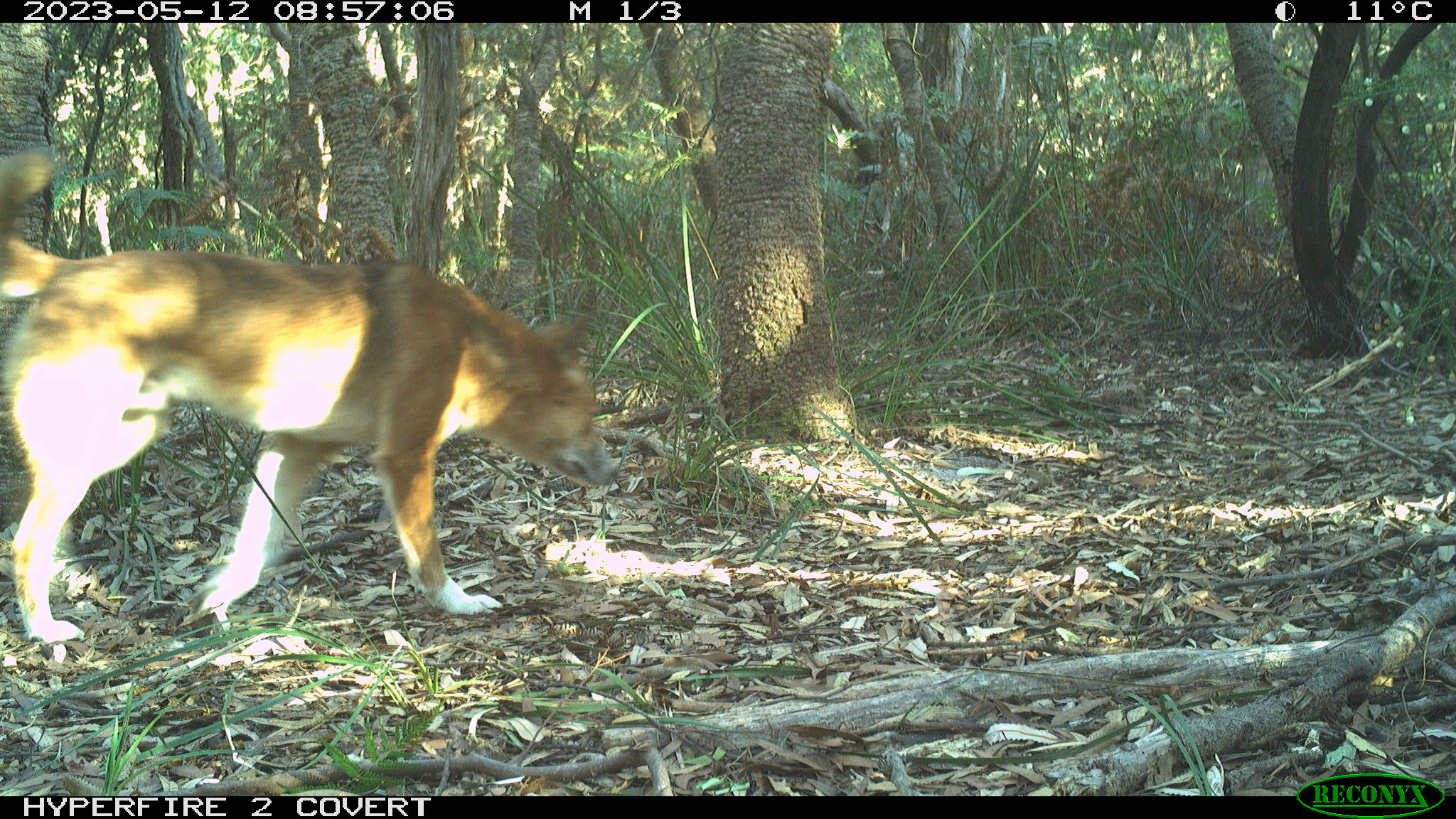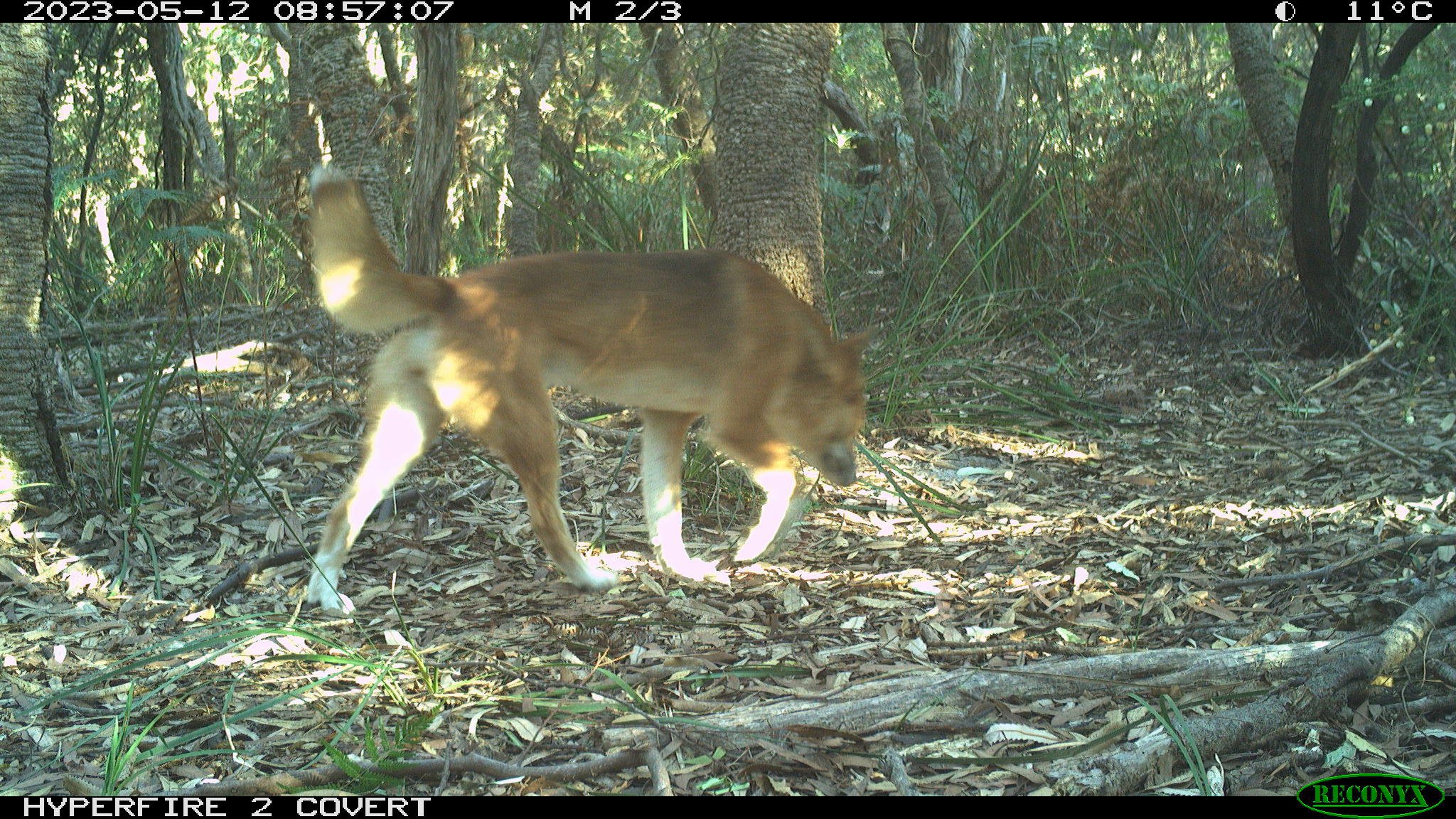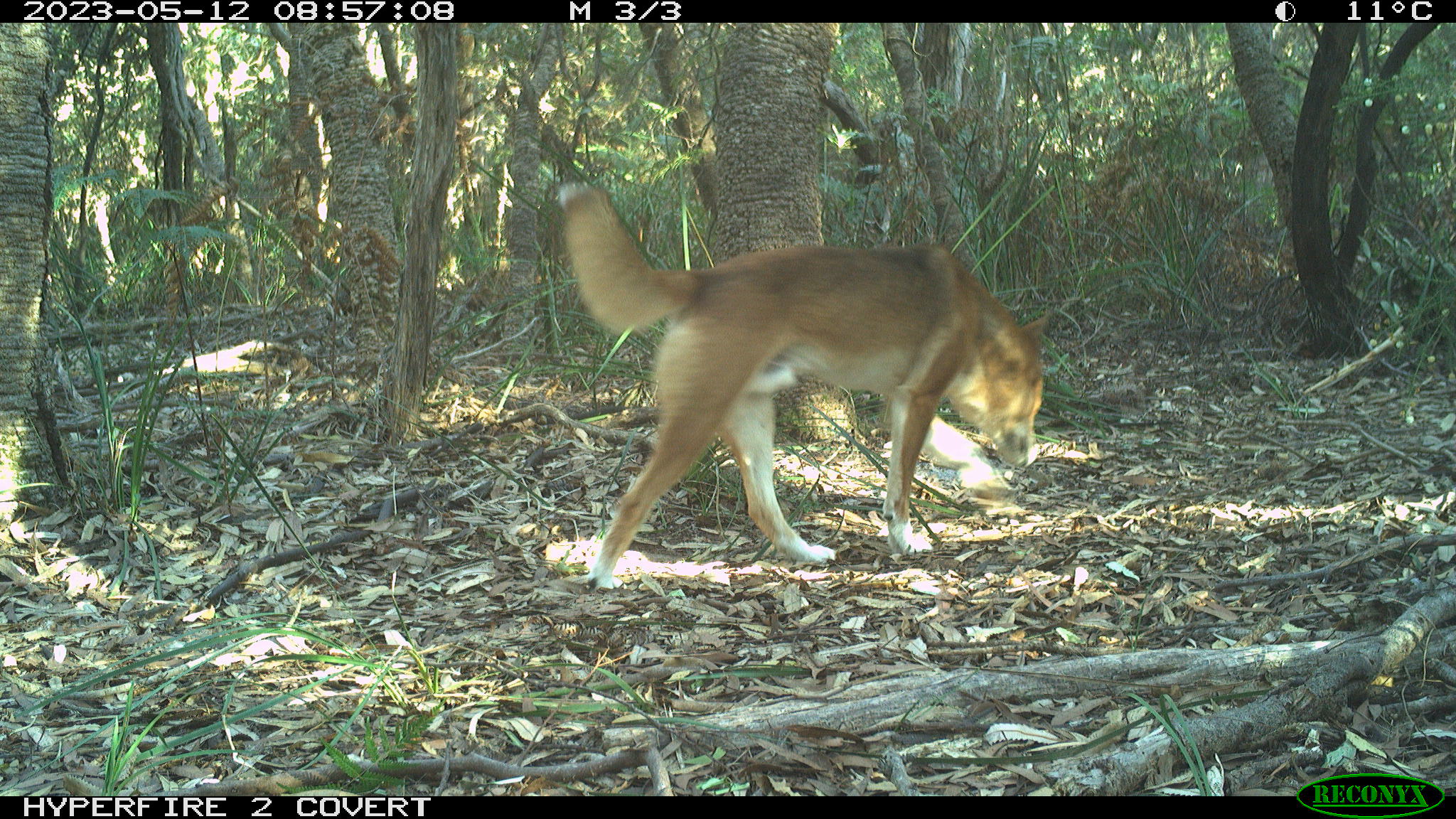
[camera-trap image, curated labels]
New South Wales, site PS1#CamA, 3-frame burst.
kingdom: Animalia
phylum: Chordata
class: Mammalia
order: Carnivora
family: Canidae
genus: Canis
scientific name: Canis familiaris dingo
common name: dingo